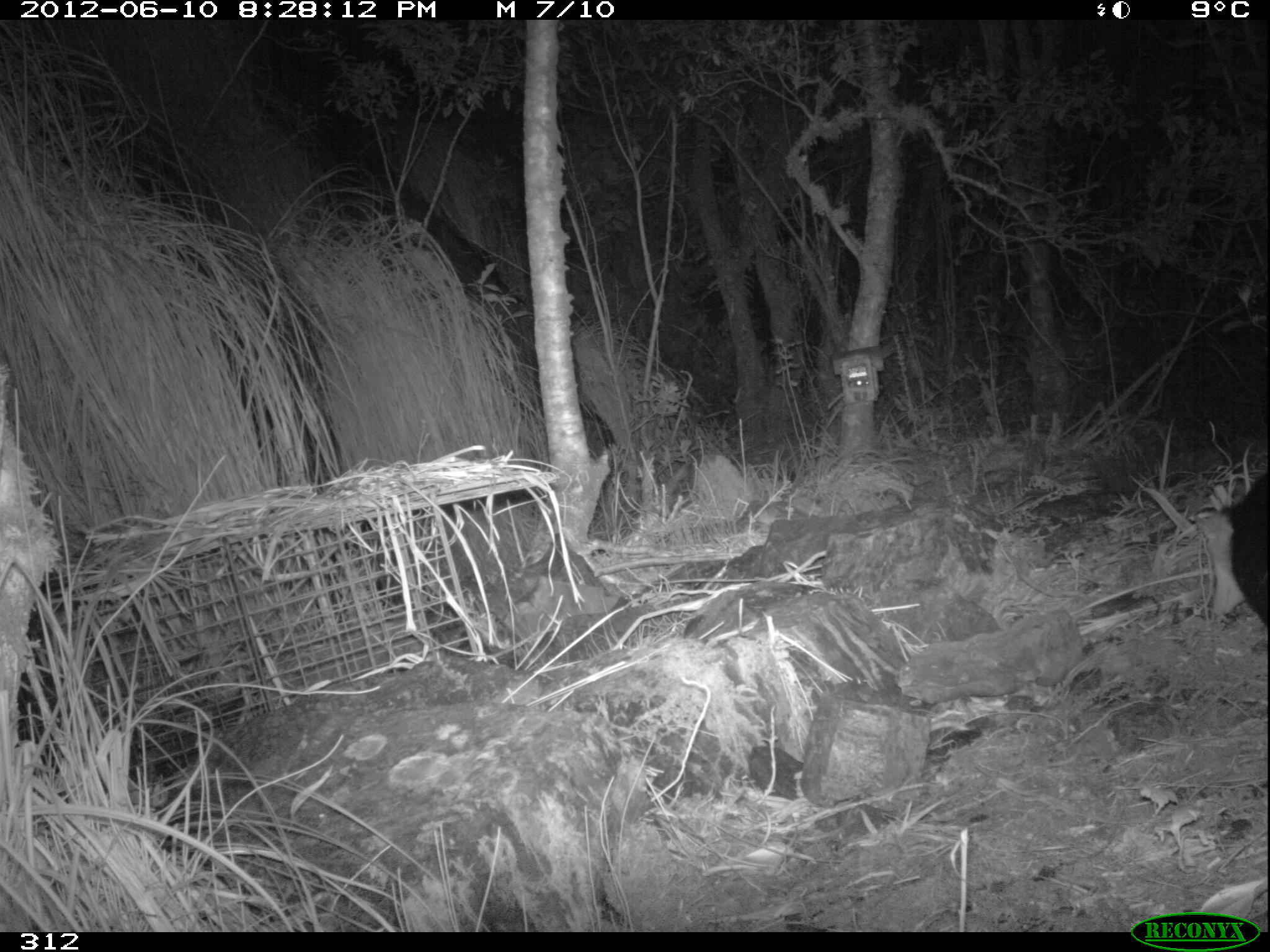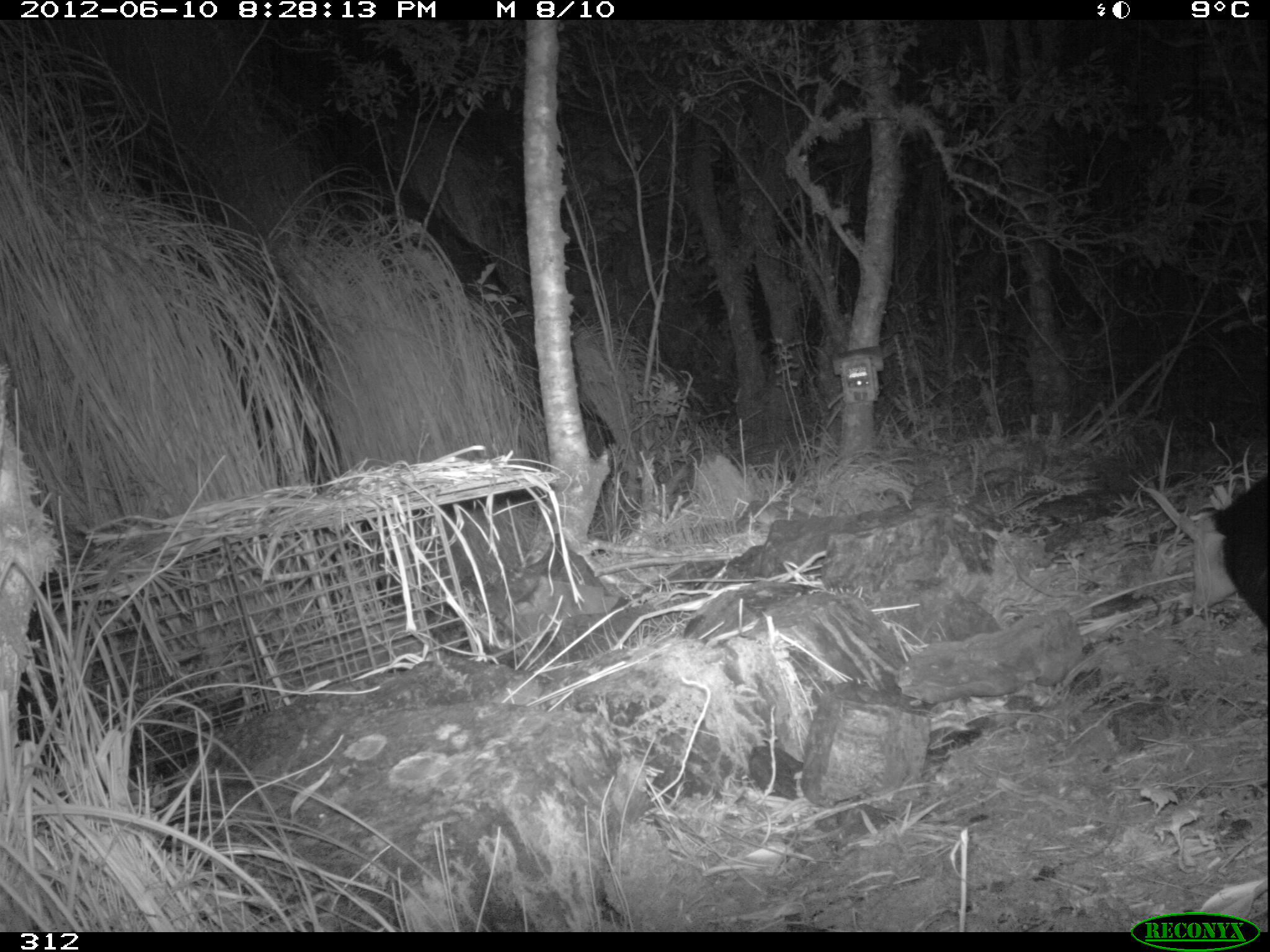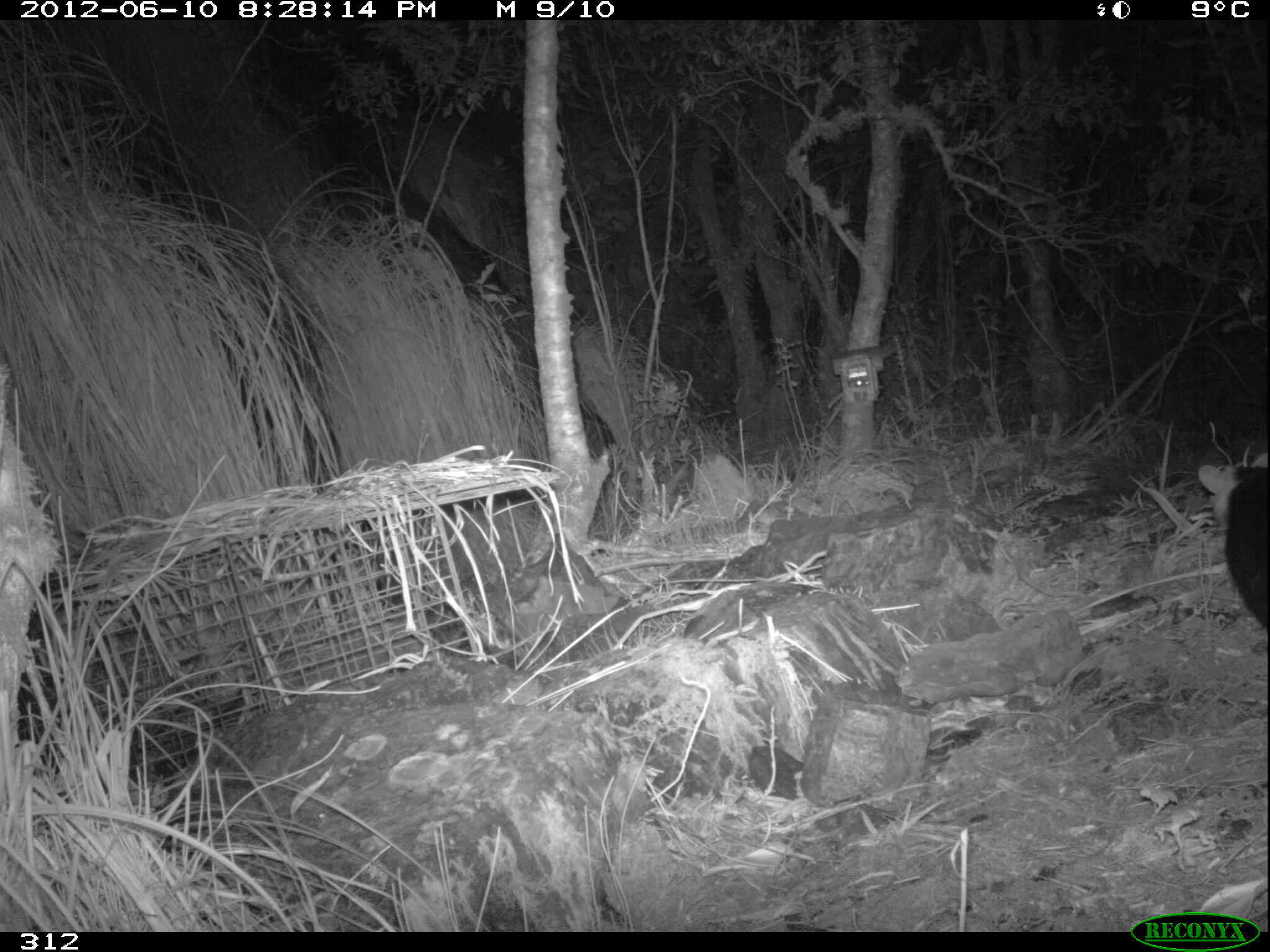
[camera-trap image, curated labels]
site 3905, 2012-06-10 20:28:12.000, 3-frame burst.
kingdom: Animalia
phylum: Chordata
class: Mammalia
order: Didelphimorphia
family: Didelphidae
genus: Didelphis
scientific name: Didelphis pernigra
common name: andean white-eared opossum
Didelphis pernigra (andean white-eared opossum).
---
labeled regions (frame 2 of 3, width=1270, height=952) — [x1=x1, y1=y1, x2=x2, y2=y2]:
didelphis pernigra: [x1=1208, y1=473, x2=1270, y2=630]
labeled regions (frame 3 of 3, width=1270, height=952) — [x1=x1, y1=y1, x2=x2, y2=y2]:
didelphis pernigra: [x1=1219, y1=460, x2=1270, y2=639]